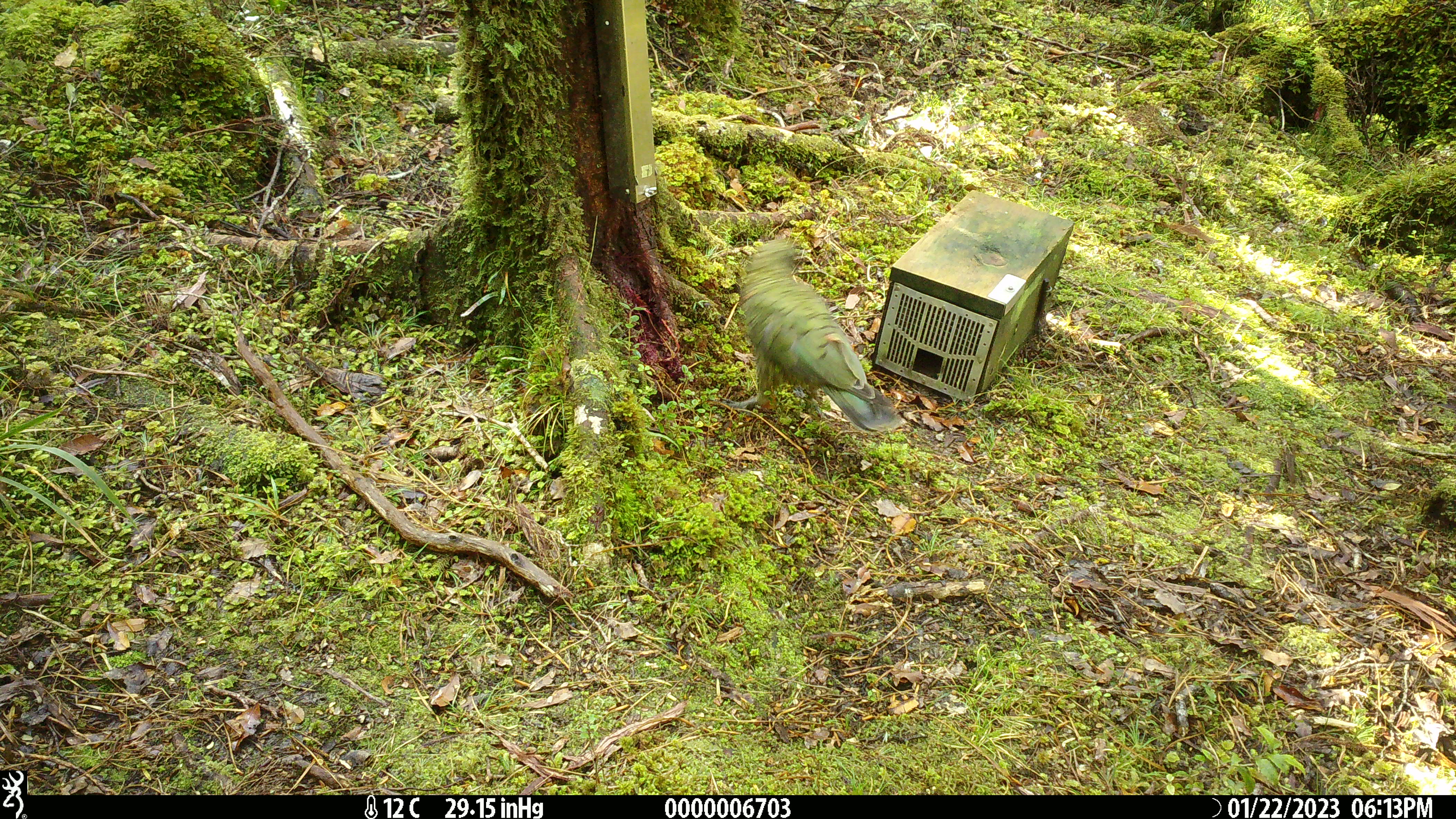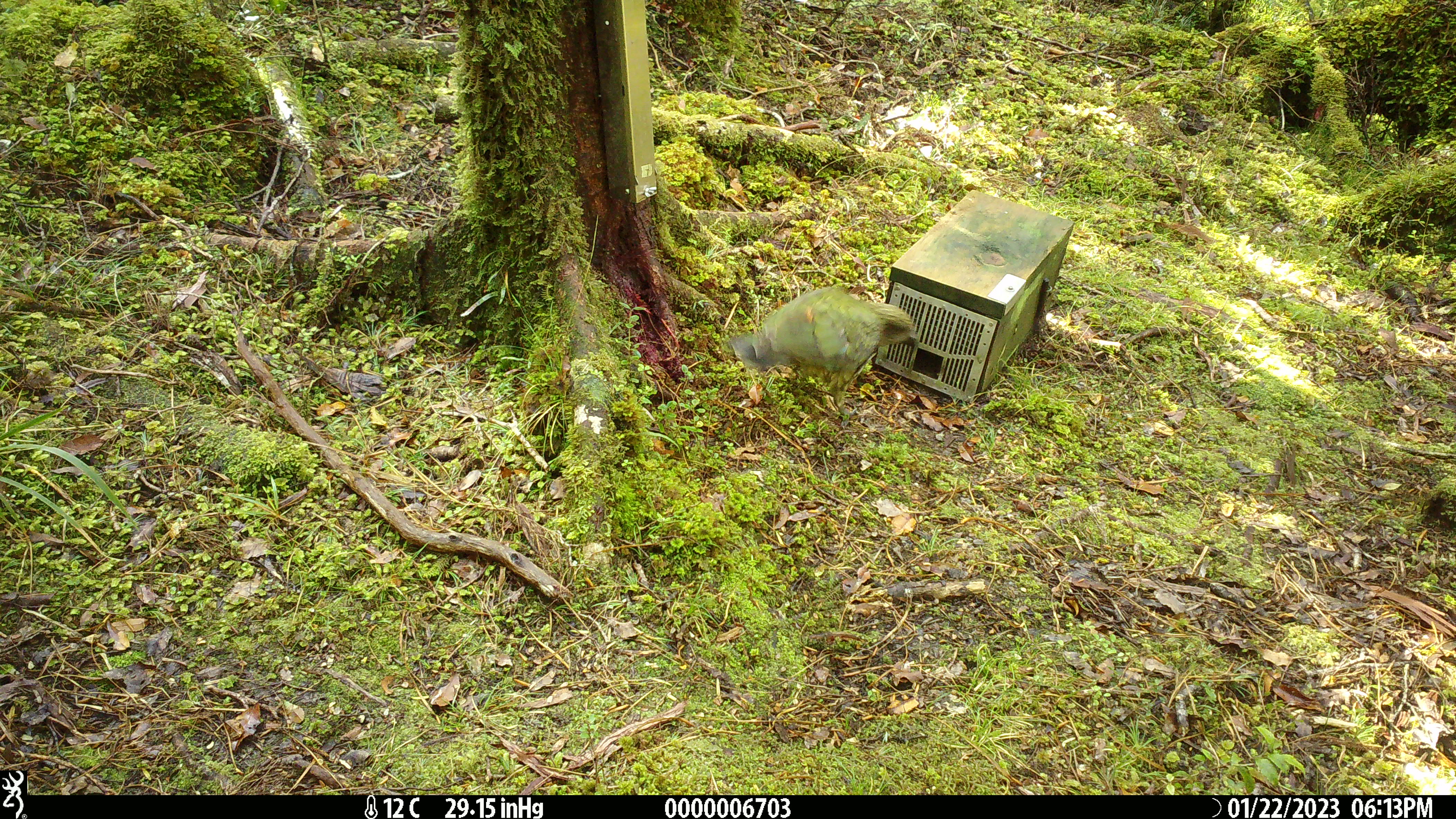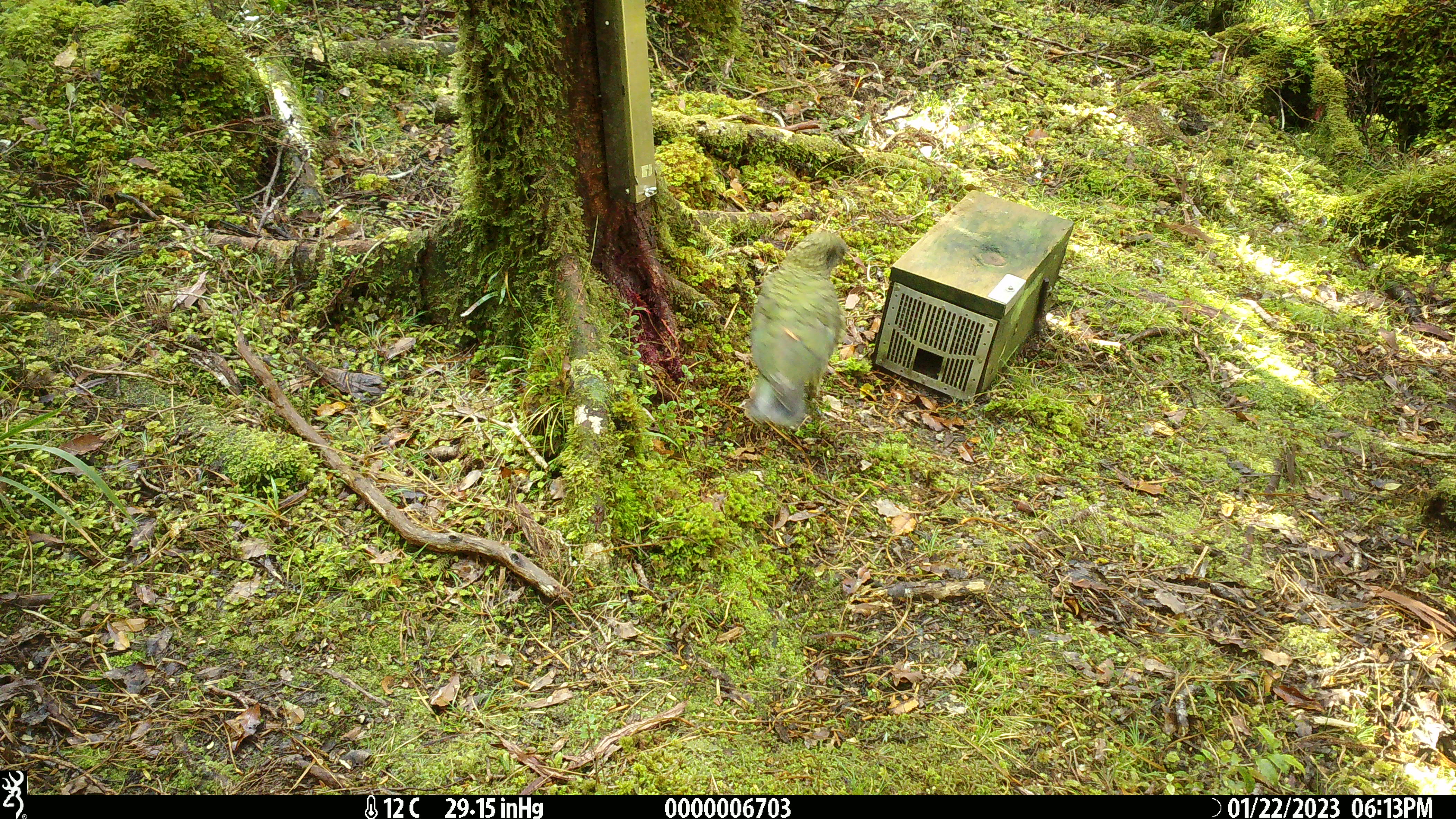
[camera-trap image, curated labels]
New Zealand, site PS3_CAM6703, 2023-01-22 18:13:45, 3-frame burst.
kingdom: Animalia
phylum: Chordata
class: Aves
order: Psittaciformes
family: Strigopidae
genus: Nestor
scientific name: Nestor notabilis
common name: kea